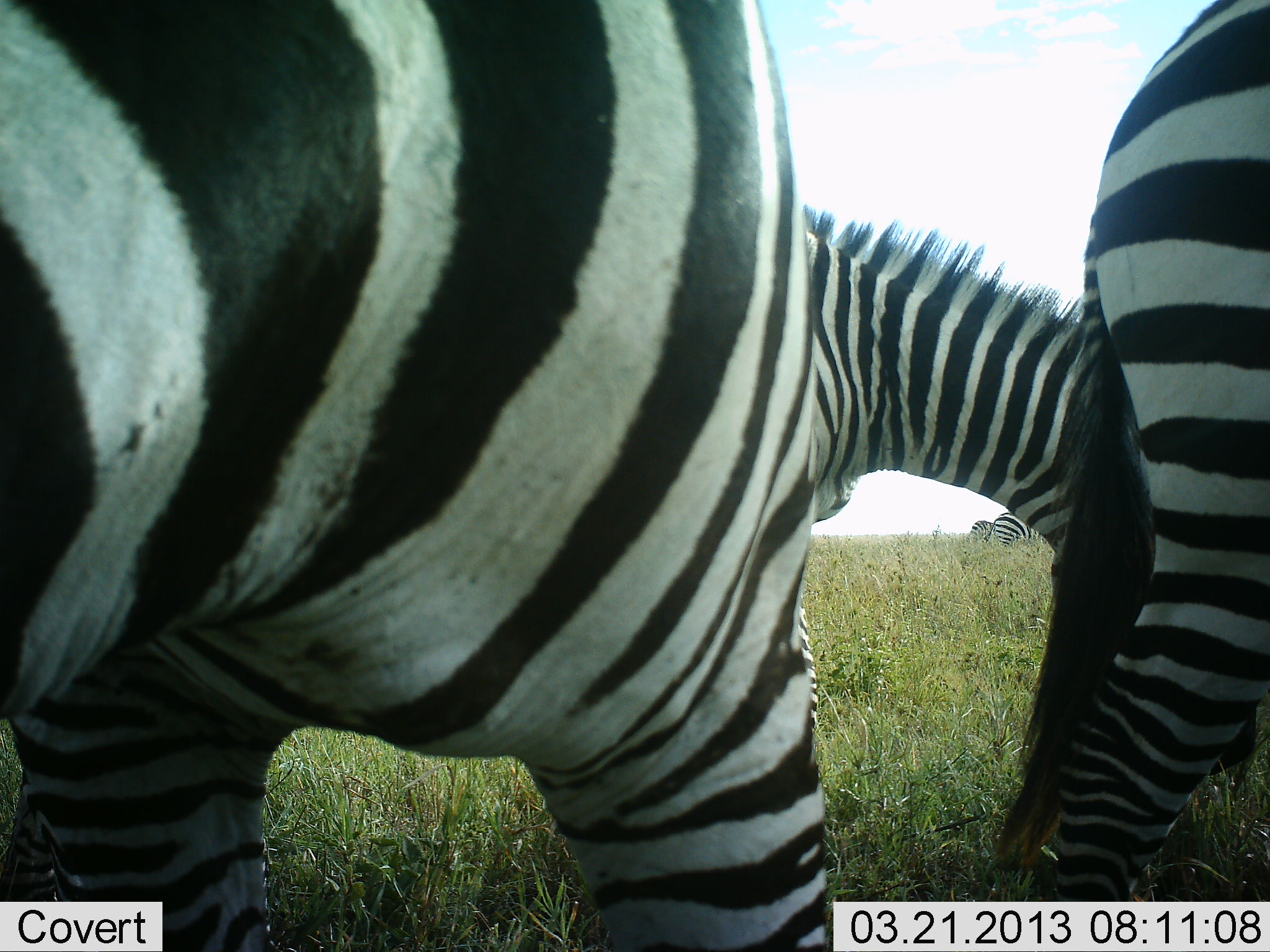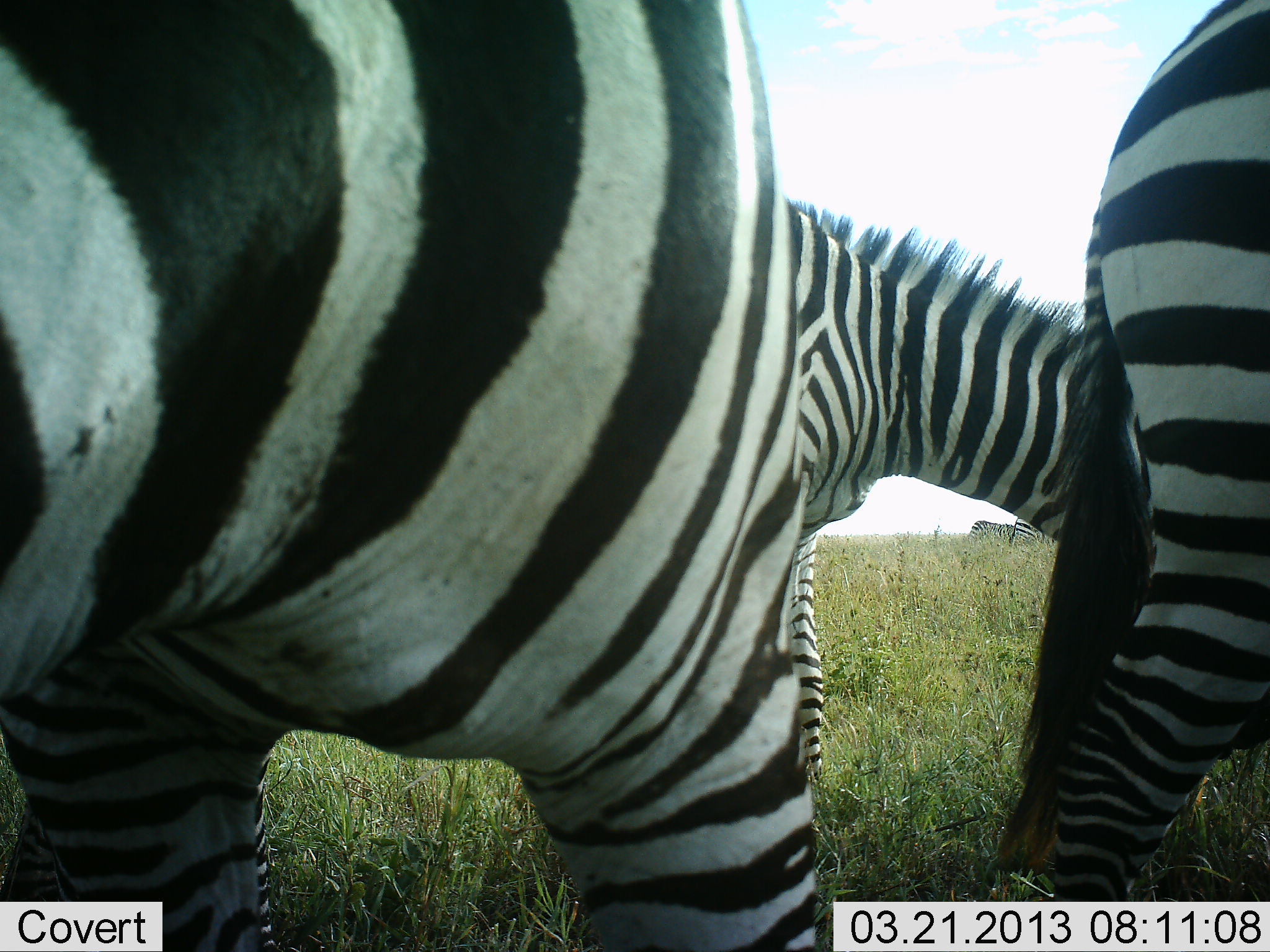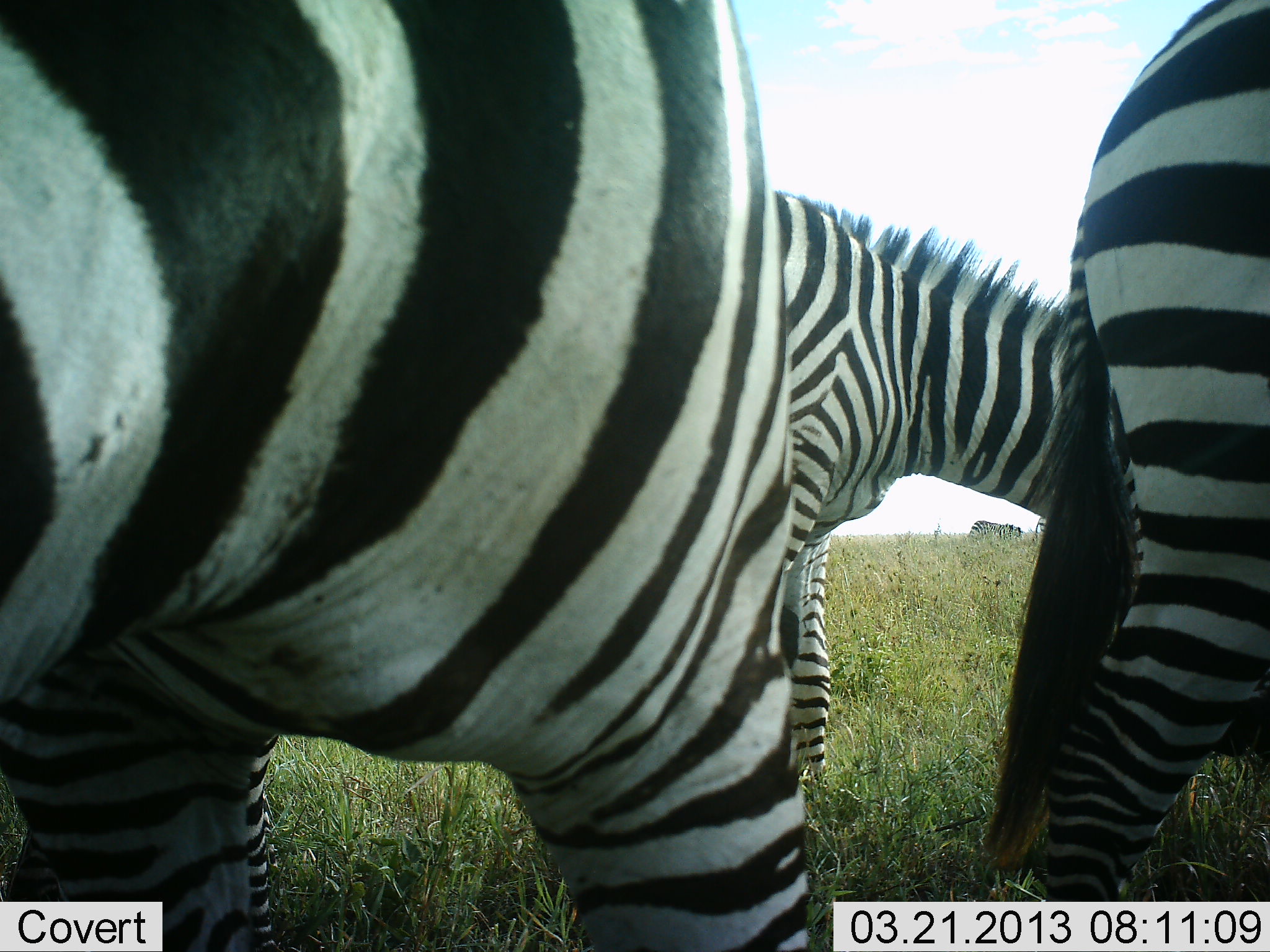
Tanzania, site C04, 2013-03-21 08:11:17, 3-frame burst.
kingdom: Animalia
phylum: Chordata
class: Mammalia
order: Perissodactyla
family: Equidae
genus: Equus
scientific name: Equus quagga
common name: plains zebra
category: zebra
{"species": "zebra (plains zebra) (Equus quagga)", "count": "3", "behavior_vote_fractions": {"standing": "66%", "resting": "0%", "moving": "20%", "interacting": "11%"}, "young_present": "0%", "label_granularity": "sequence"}